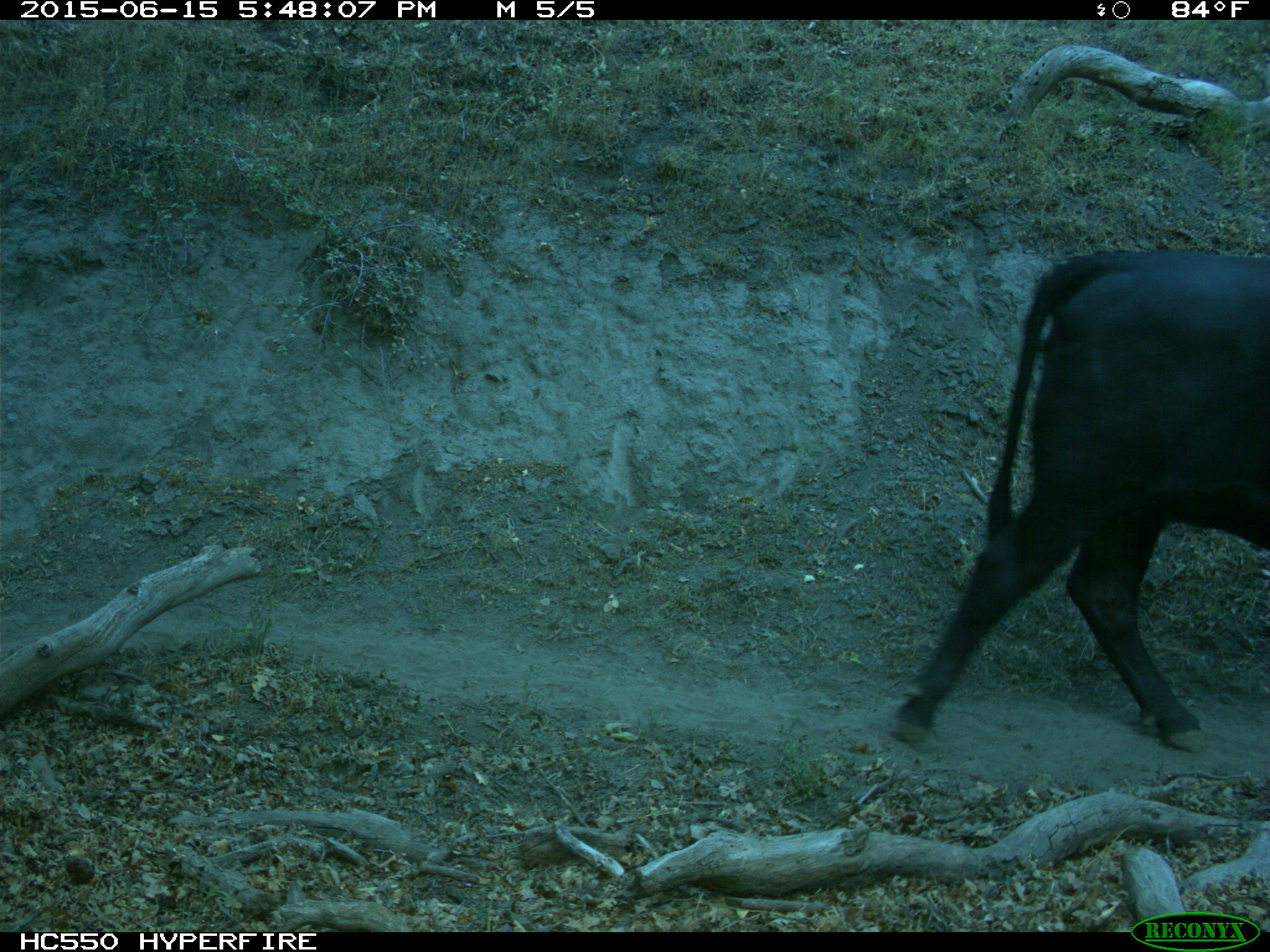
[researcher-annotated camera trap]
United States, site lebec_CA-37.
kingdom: Animalia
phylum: Chordata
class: Mammalia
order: Artiodactyla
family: Bovidae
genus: Bos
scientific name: Bos taurus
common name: domestic cow